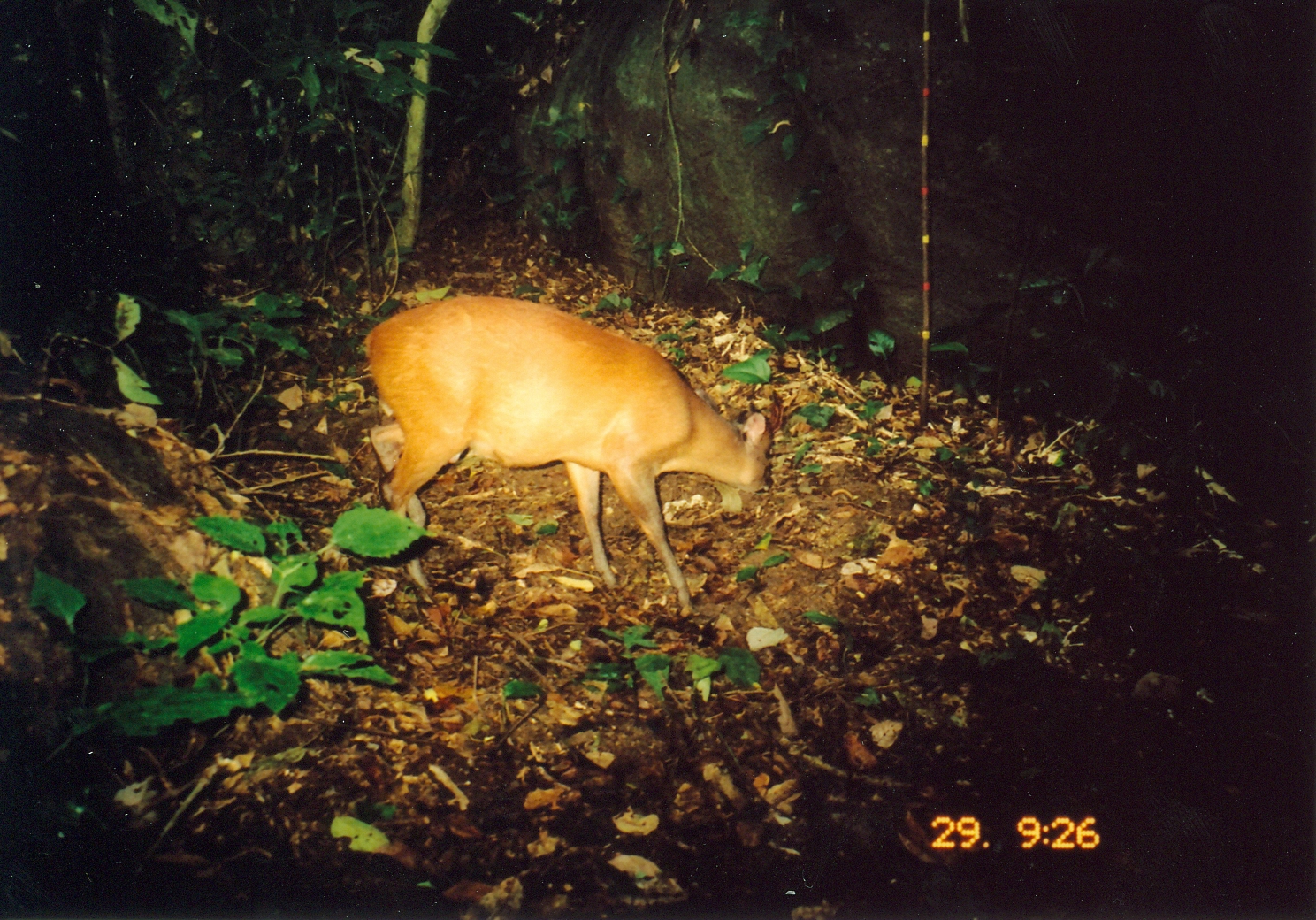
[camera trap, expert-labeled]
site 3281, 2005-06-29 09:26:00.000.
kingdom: Animalia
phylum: Chordata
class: Mammalia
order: Artiodactyla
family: Bovidae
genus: Cephalophus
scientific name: Cephalophus harveyi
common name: harvey's duiker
Cephalophus harveyi (harvey's duiker), count 1.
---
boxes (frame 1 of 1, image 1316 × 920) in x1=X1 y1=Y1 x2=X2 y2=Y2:
cephalophus harveyi: x1=362 y1=294 x2=776 y2=620